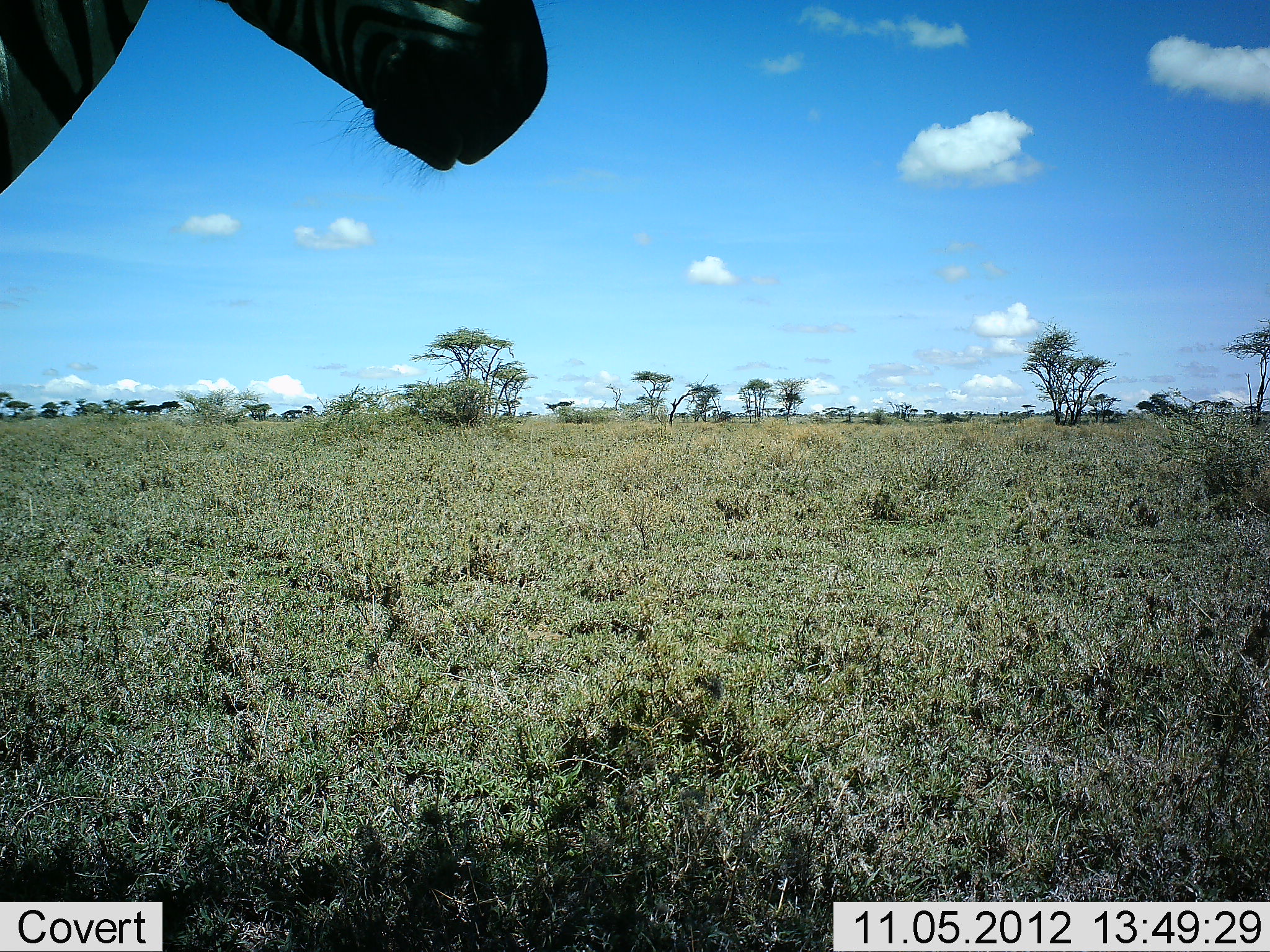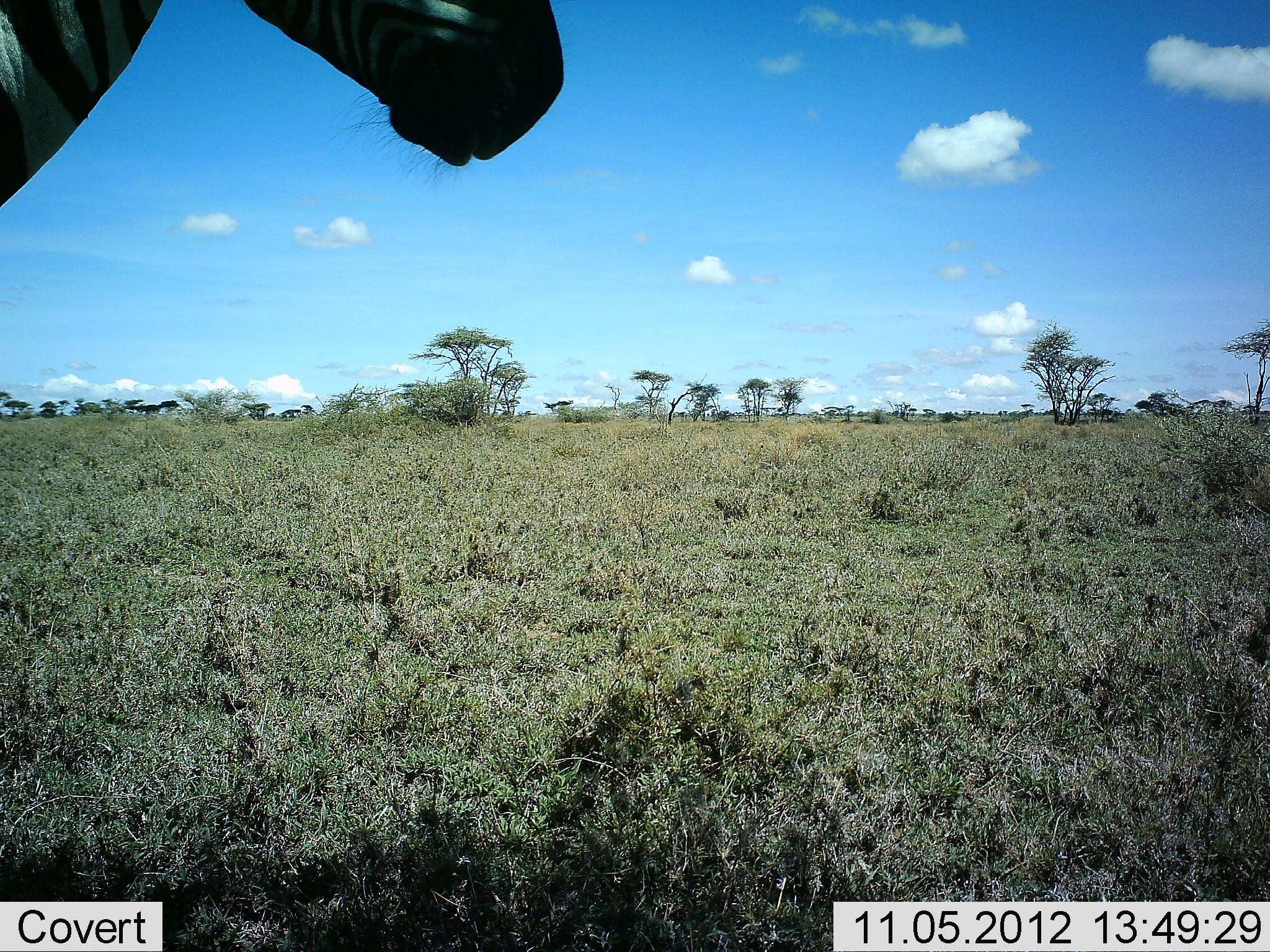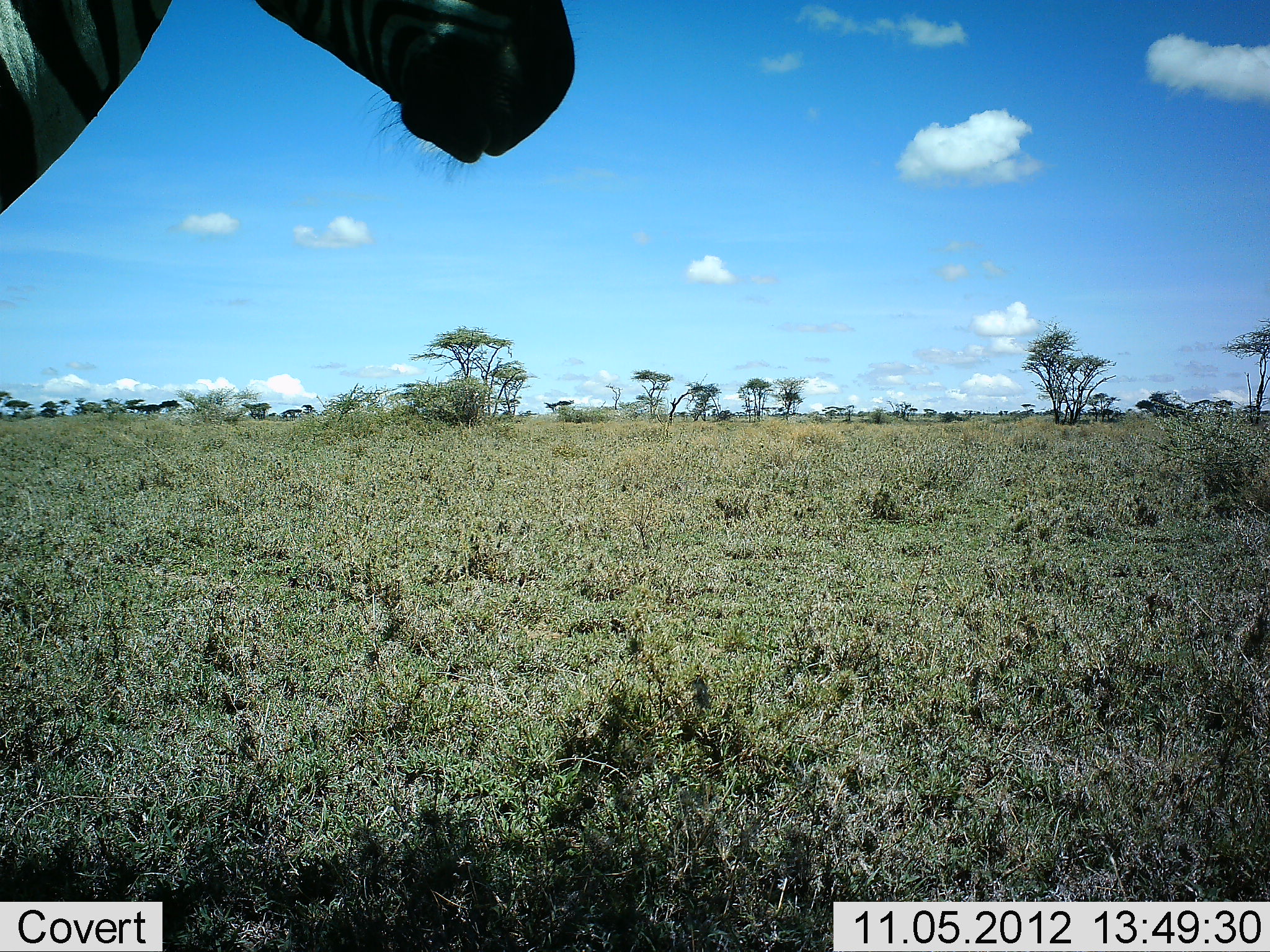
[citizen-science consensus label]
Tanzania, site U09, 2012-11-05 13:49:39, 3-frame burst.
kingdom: Animalia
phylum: Chordata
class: Mammalia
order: Perissodactyla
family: Equidae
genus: Equus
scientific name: Equus quagga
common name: plains zebra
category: zebra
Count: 1.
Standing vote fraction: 90%.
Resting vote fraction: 0%.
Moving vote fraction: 10%.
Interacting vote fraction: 0%.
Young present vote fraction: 0%.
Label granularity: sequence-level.